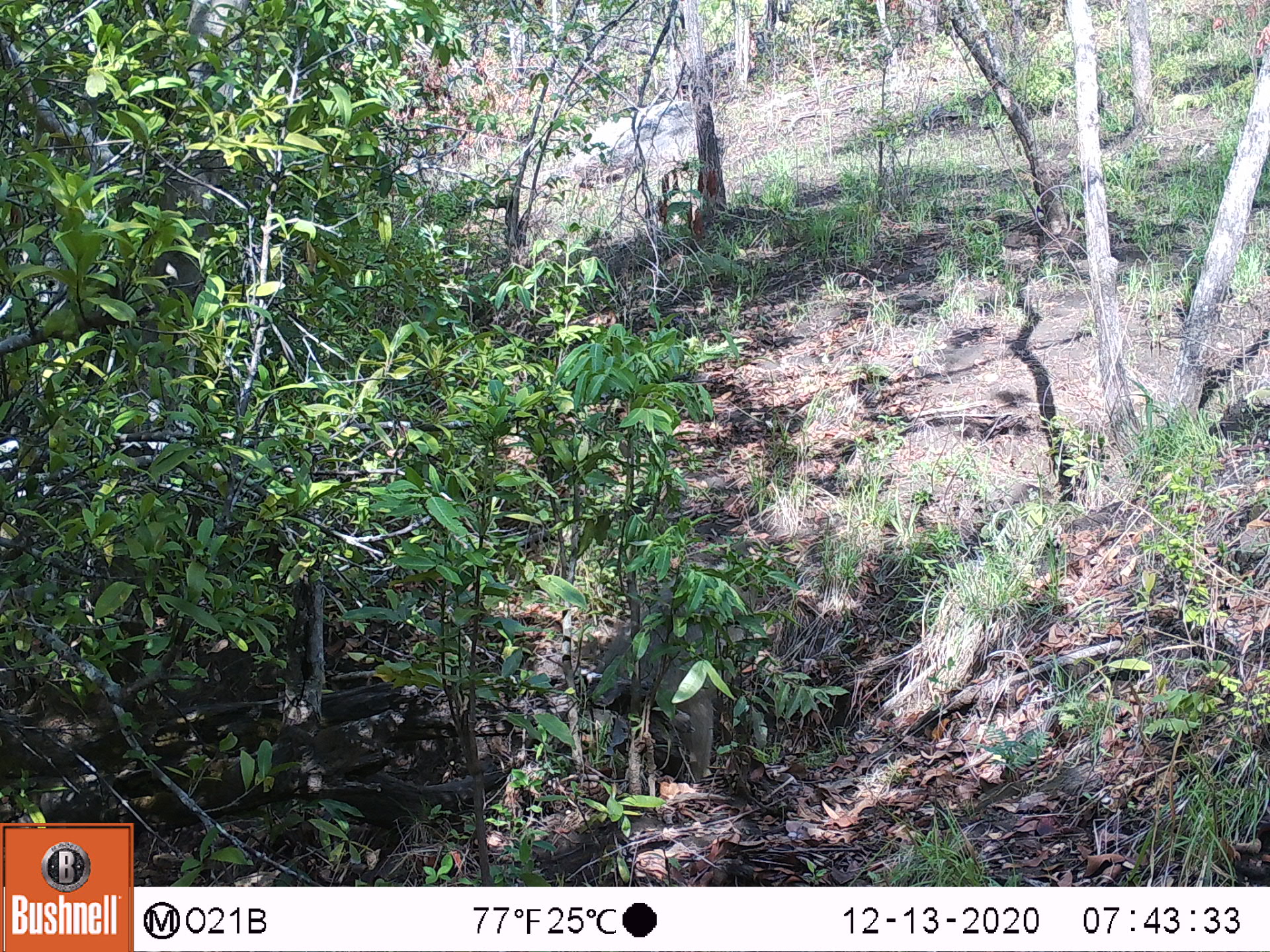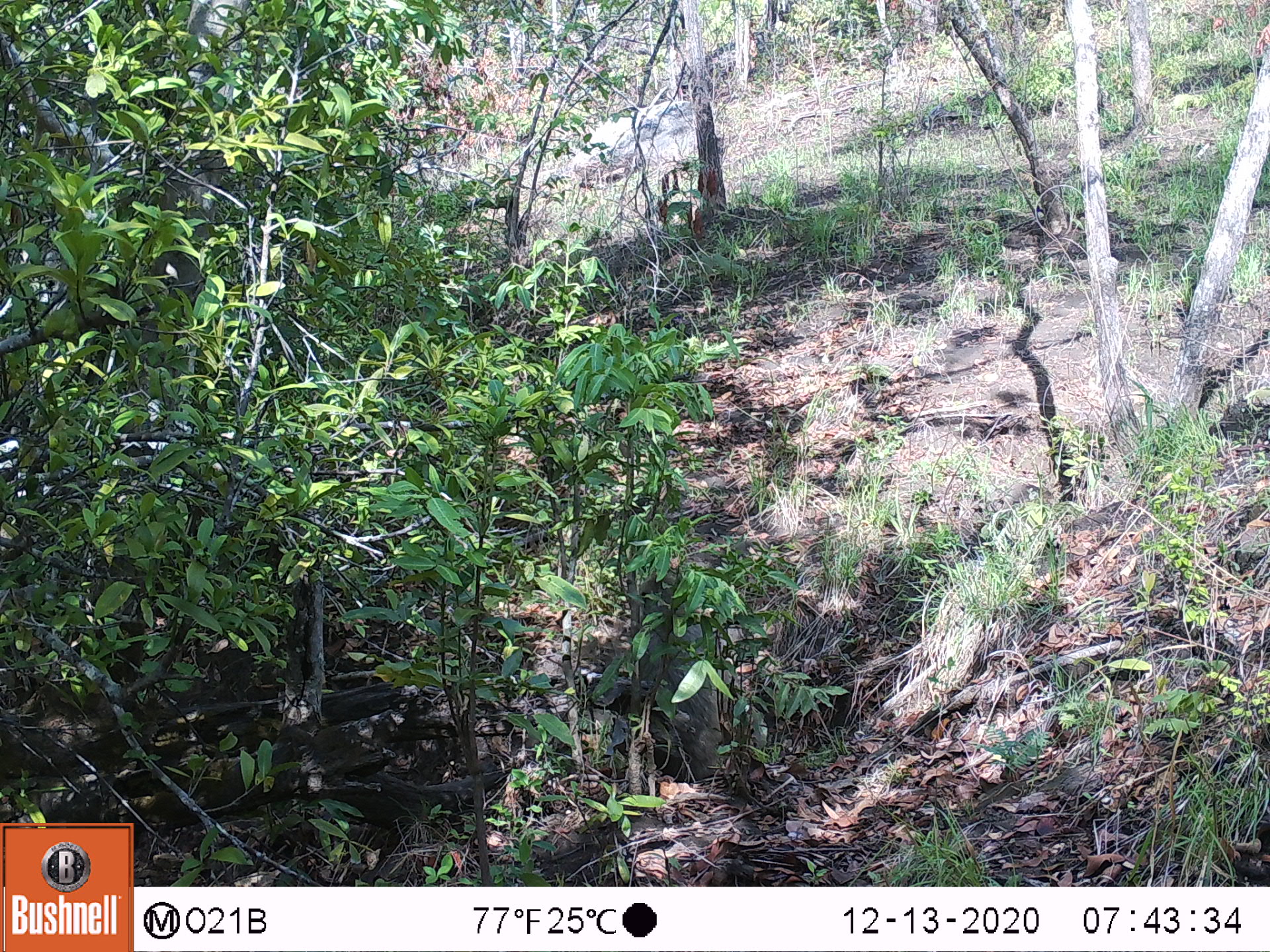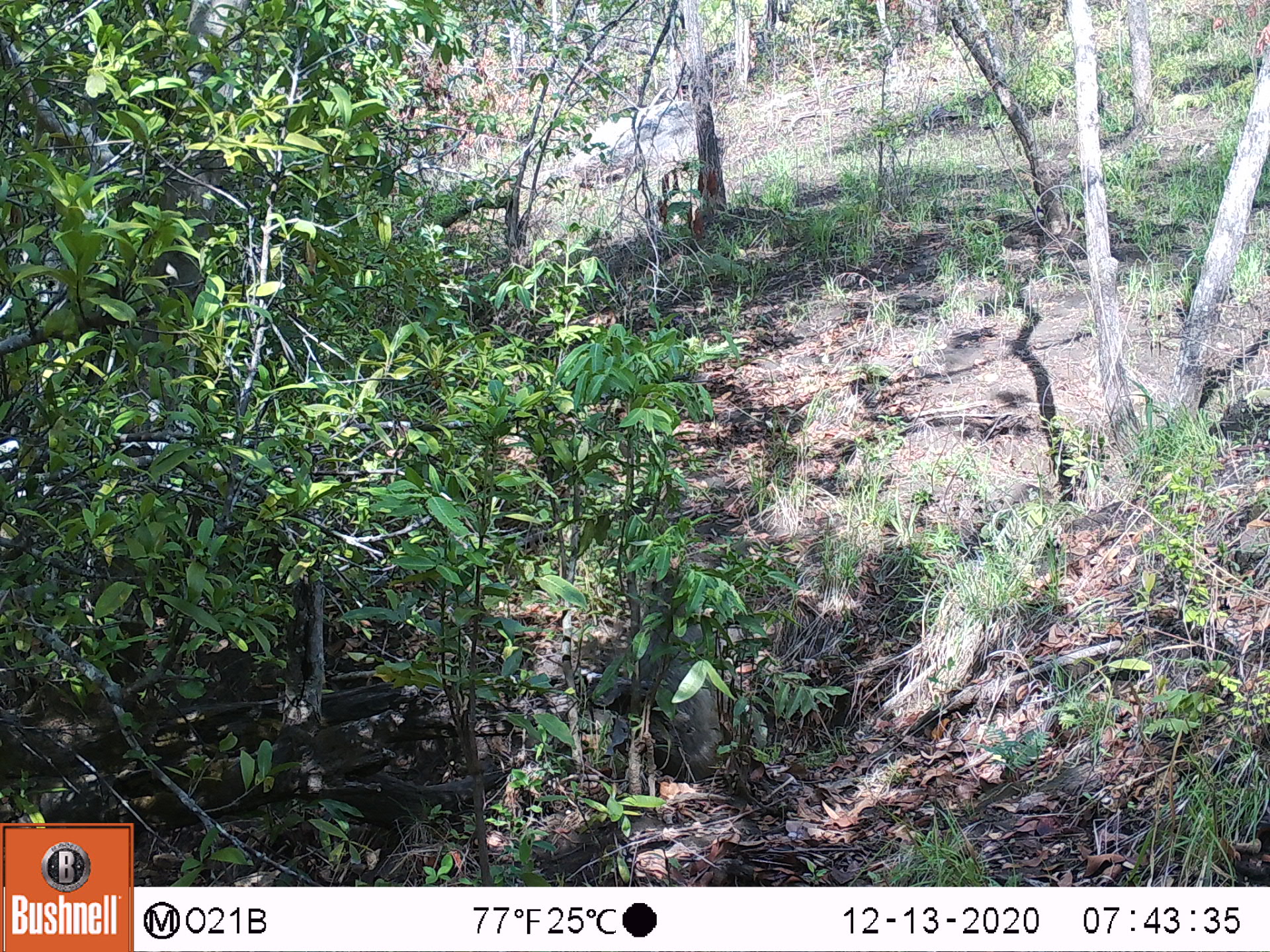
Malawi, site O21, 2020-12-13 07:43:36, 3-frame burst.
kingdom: Animalia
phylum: Chordata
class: Mammalia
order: Primates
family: Cercopithecidae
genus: Papio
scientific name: Papio cynocephalus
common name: yellow baboon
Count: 1.